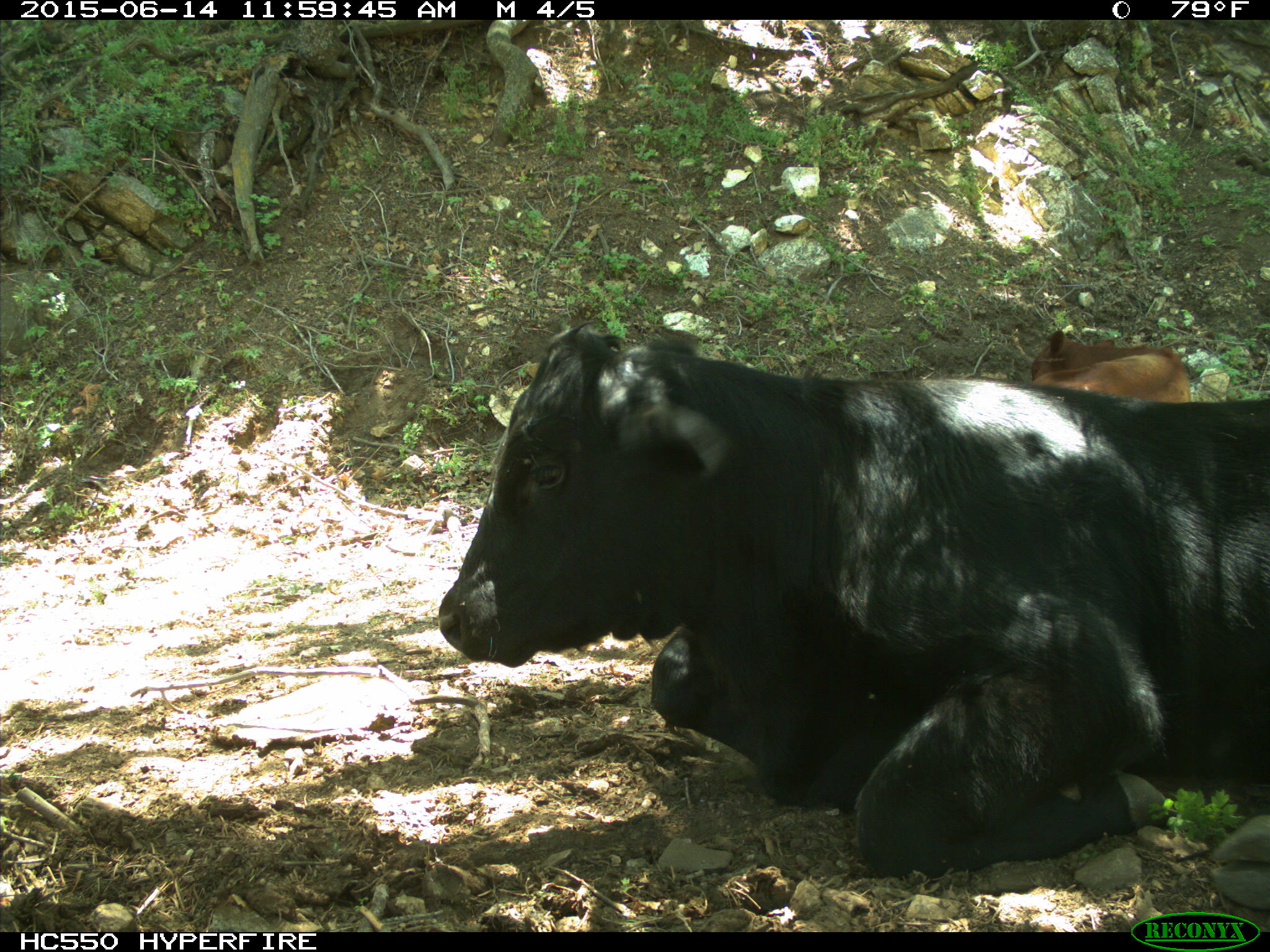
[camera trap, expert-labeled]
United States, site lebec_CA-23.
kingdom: Animalia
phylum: Chordata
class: Mammalia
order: Artiodactyla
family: Bovidae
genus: Bos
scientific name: Bos taurus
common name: domestic cow